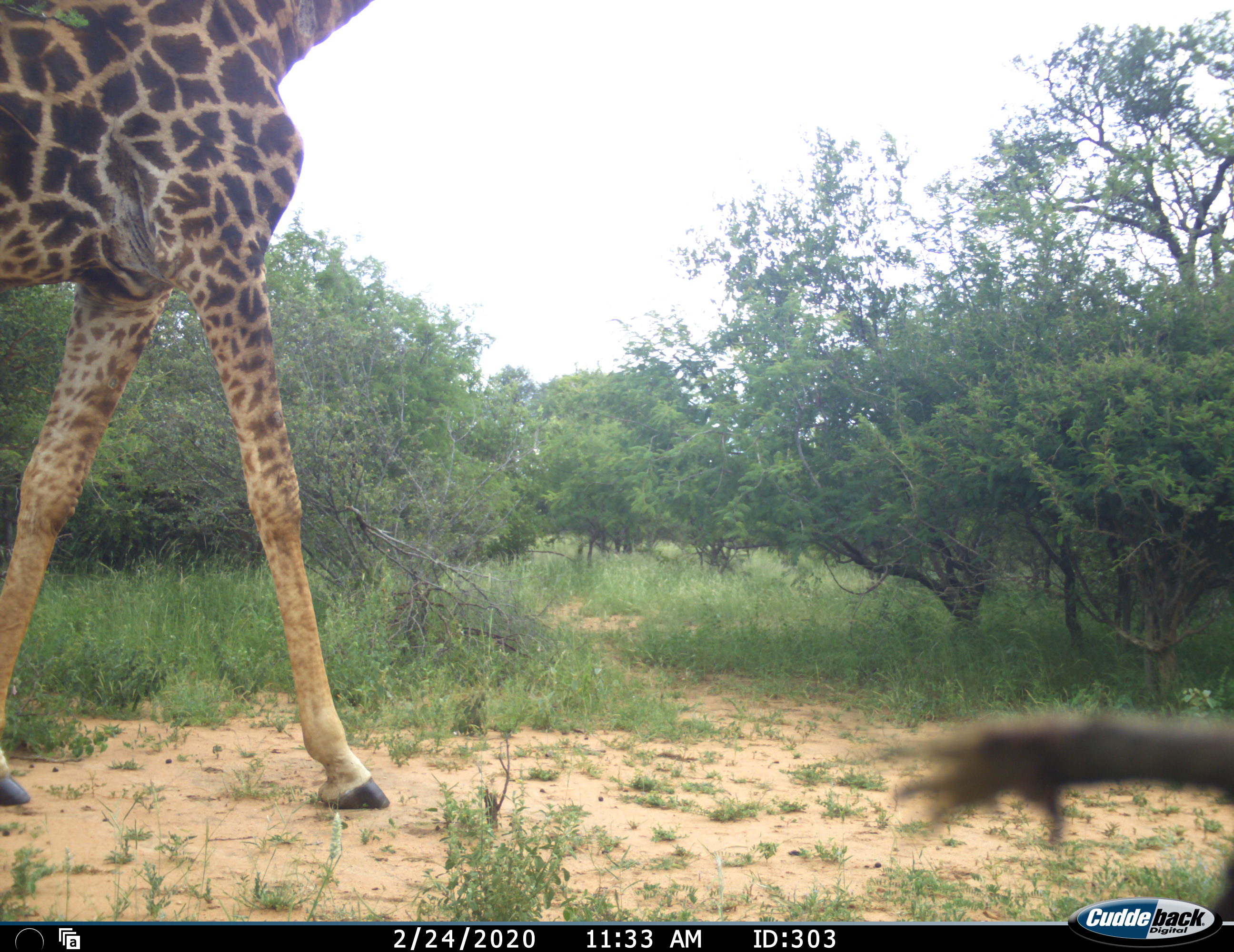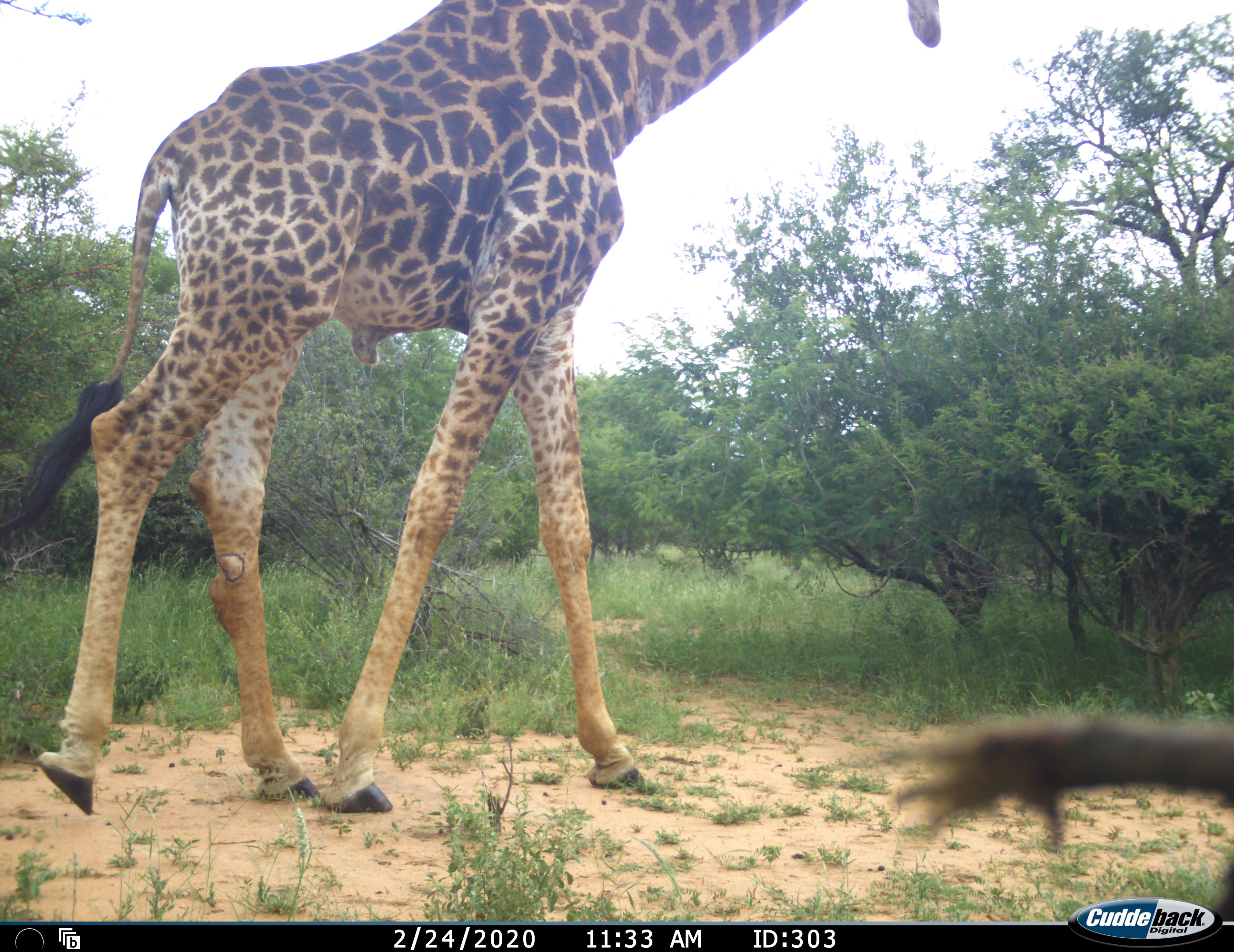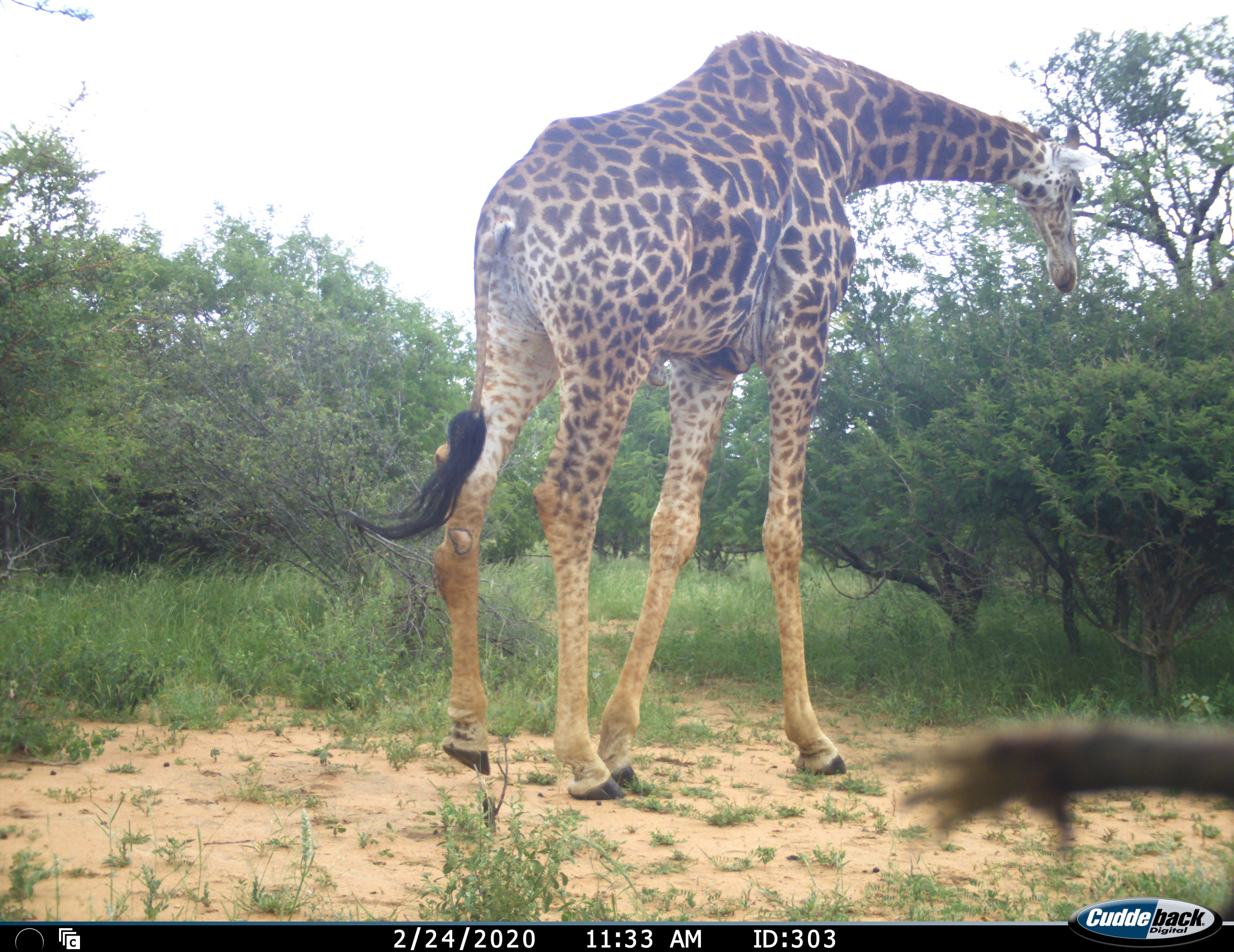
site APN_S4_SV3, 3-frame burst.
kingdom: Animalia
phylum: Chordata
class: Mammalia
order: Artiodactyla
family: Giraffidae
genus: Giraffa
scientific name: Giraffa camelopardalis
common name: giraffe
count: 1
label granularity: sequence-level